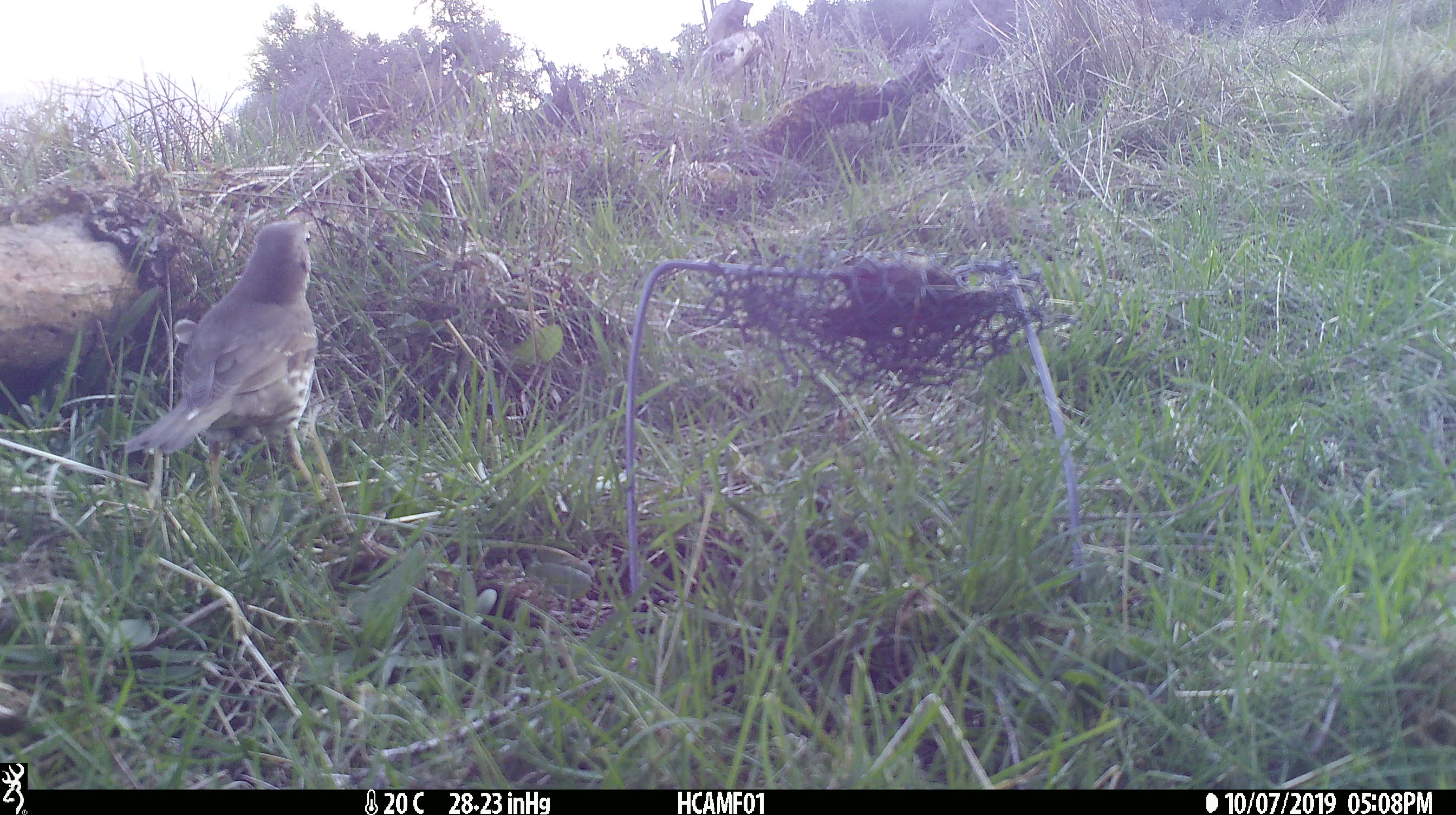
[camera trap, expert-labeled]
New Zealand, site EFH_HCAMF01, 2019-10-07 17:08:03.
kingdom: Animalia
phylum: Chordata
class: Aves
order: Passeriformes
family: Turdidae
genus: Turdus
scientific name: Turdus philomelos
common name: song thrush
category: thrush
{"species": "thrush (song thrush) (Turdus philomelos)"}